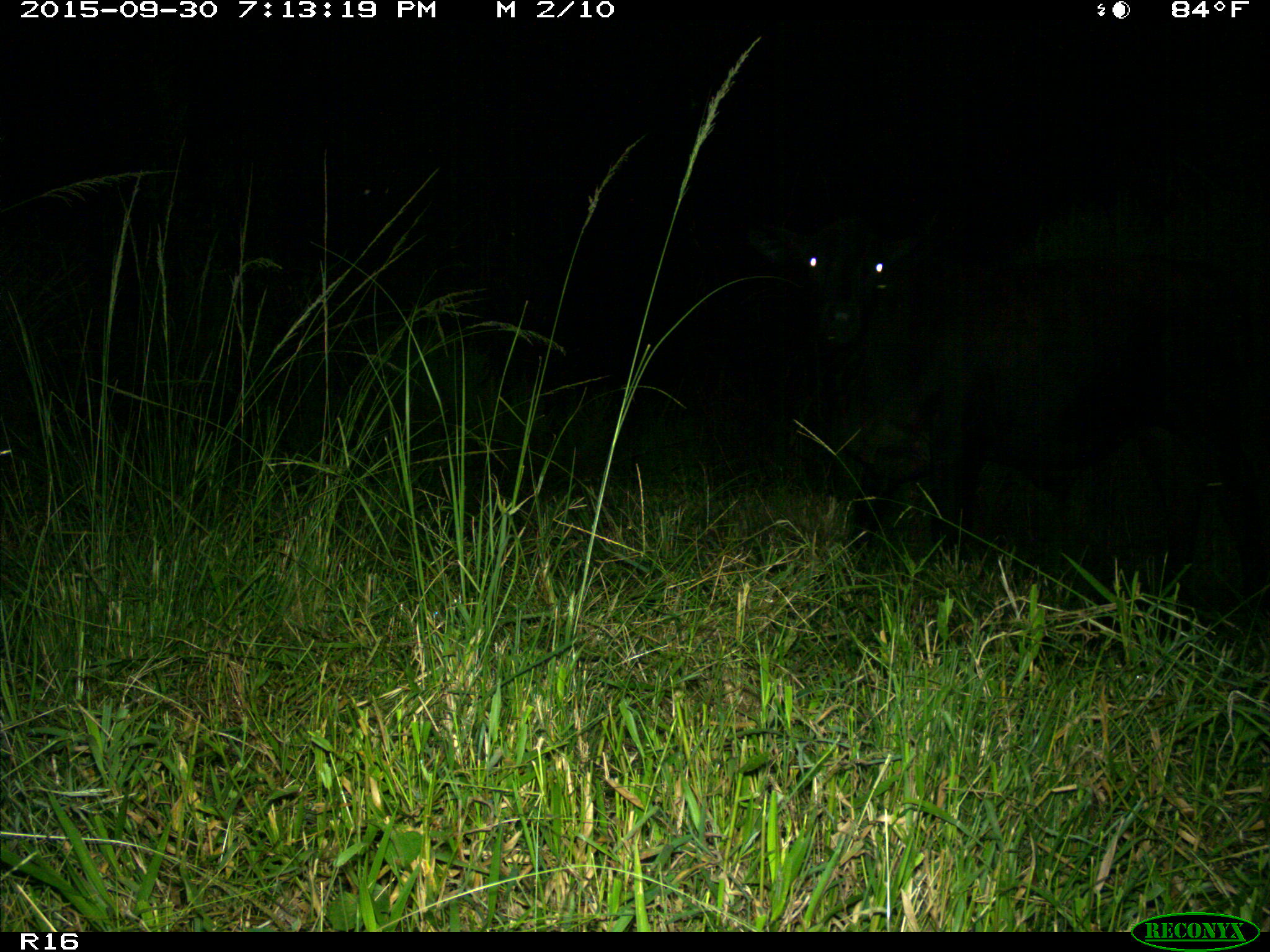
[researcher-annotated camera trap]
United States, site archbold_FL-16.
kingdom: Animalia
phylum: Chordata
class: Mammalia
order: Artiodactyla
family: Bovidae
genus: Bos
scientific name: Bos taurus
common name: domestic cow